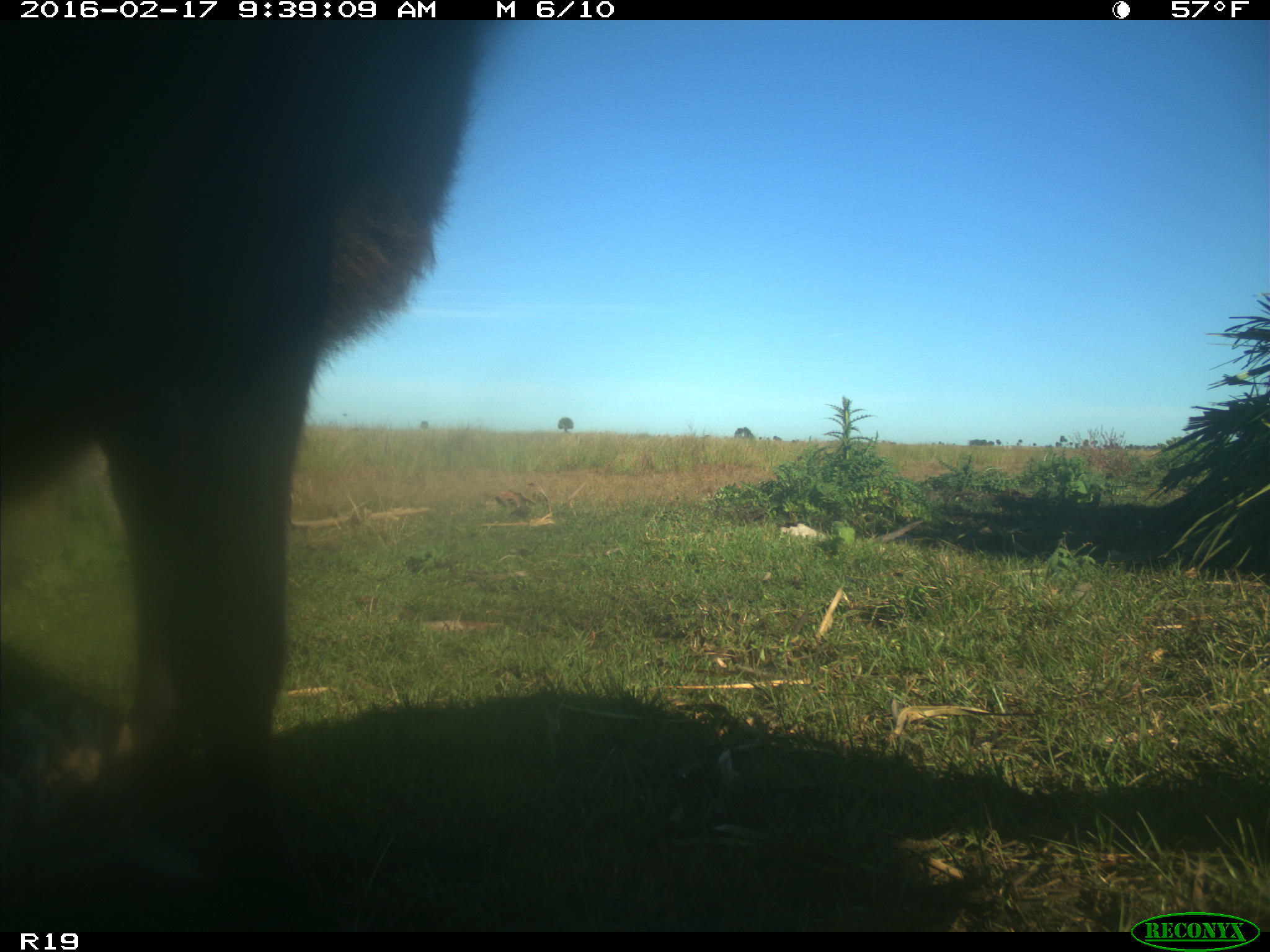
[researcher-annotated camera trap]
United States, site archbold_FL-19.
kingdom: Animalia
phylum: Chordata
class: Mammalia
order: Artiodactyla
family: Bovidae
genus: Bos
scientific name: Bos taurus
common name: domestic cow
Bos taurus (domestic cow).